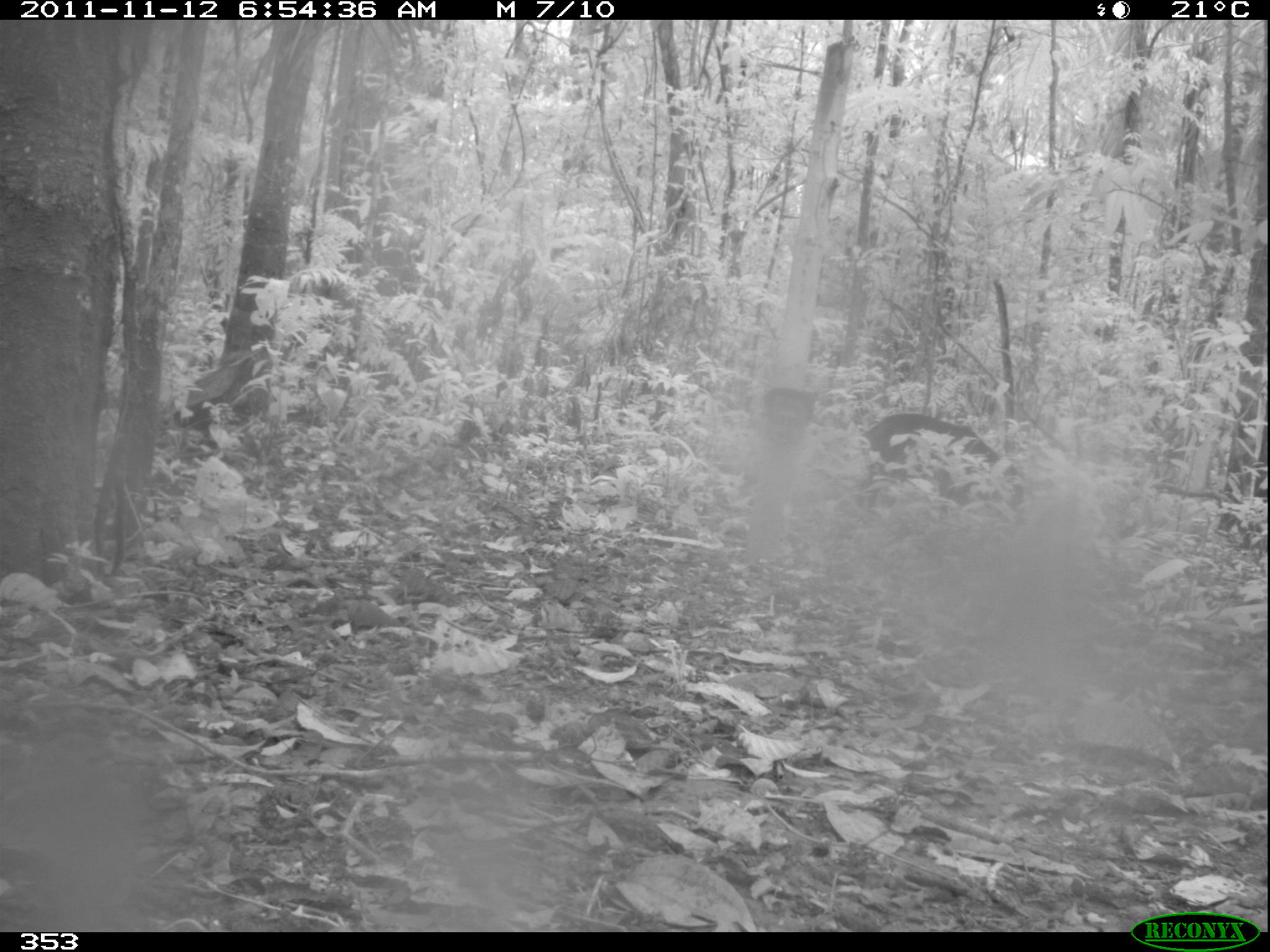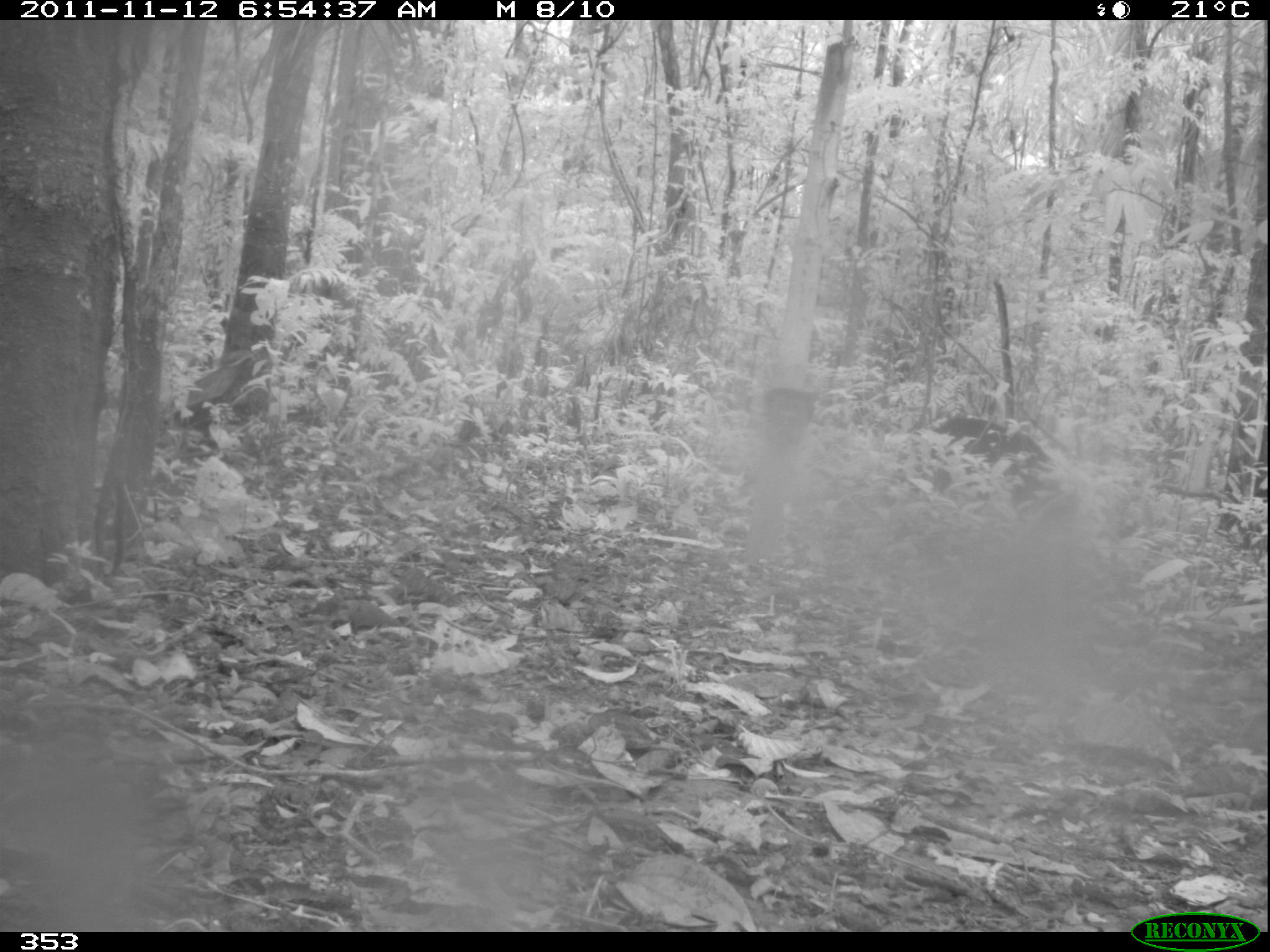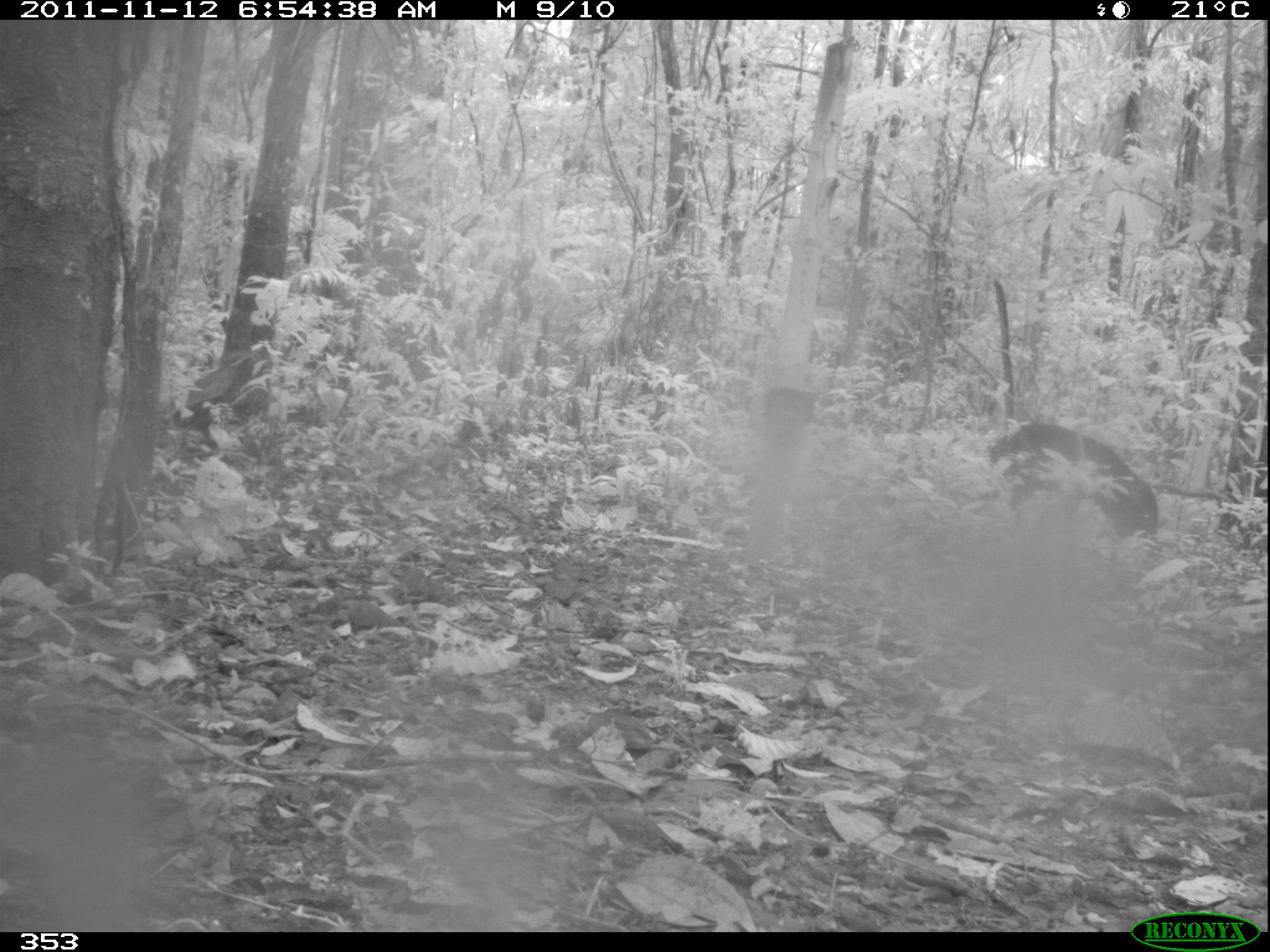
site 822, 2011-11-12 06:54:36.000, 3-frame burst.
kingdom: Animalia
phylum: Chordata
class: Mammalia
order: Artiodactyla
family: Tayassuidae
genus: Tayassu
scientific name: Tayassu pecari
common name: white-lipped peccary